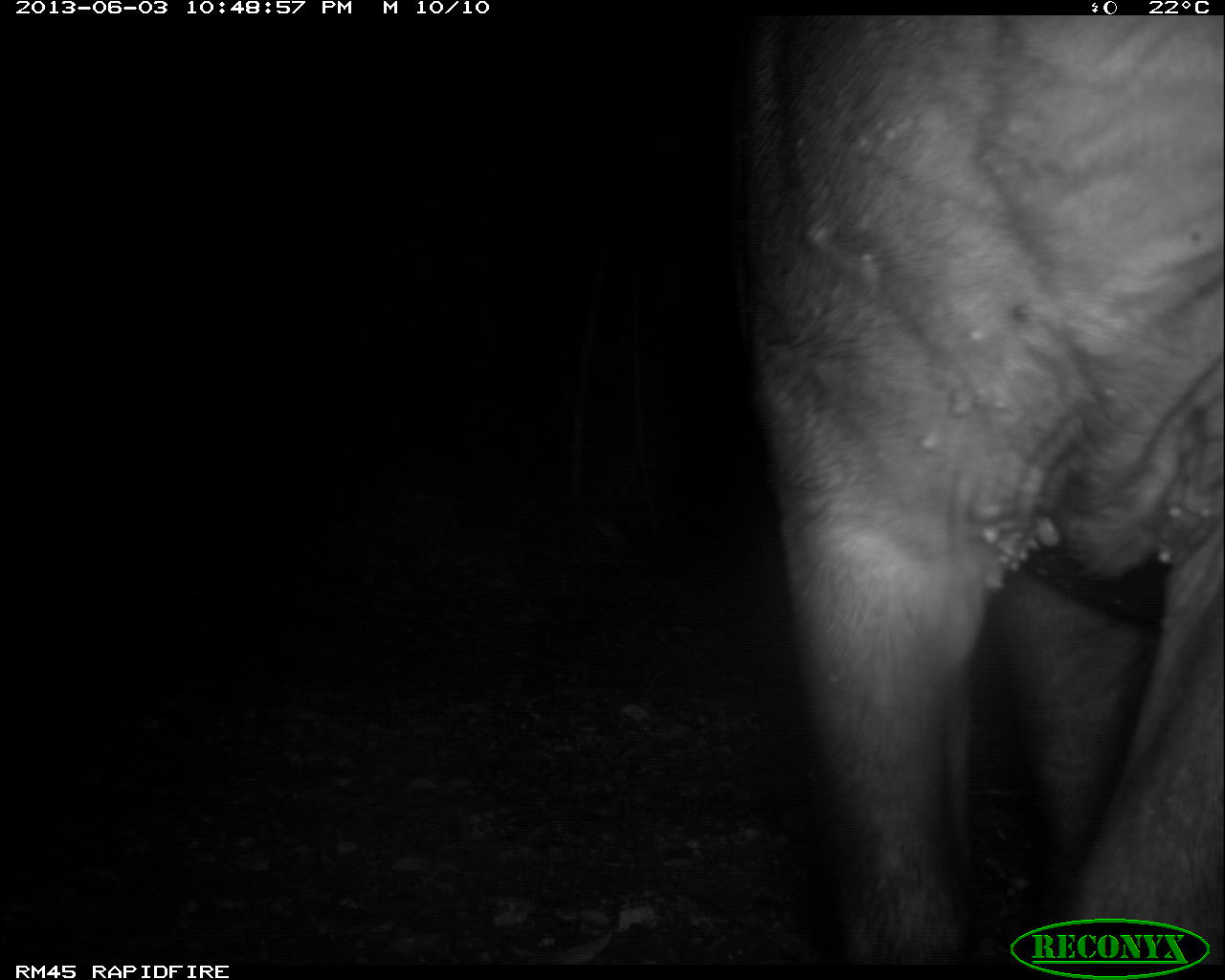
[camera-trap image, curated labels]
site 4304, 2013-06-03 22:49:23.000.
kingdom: Animalia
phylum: Chordata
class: Mammalia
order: Perissodactyla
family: Tapiridae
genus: Tapirus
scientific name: Tapirus bairdii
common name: baird's tapir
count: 1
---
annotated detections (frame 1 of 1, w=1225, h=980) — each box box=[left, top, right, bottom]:
tapirus bairdii: box=[715, 7, 1225, 963]